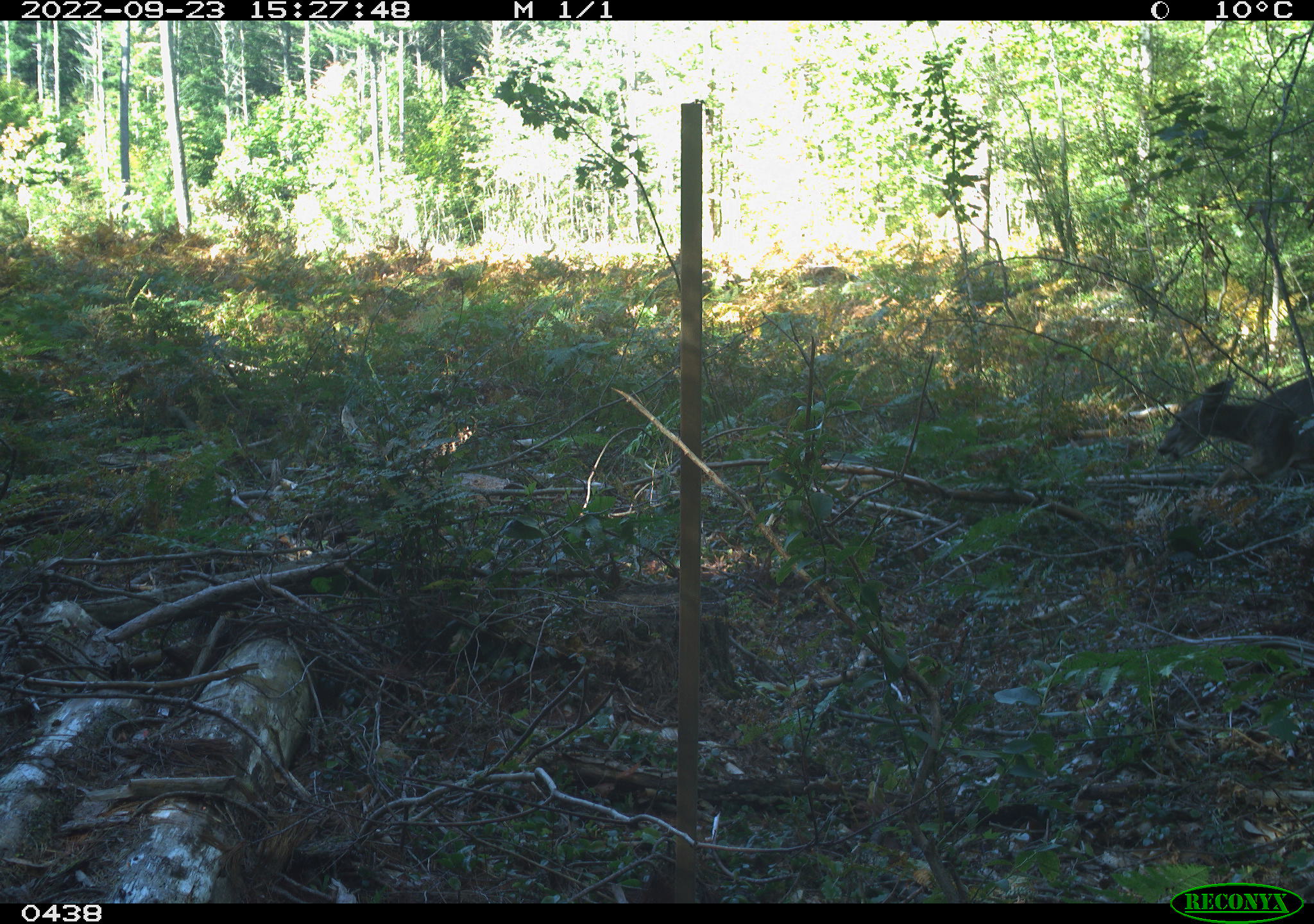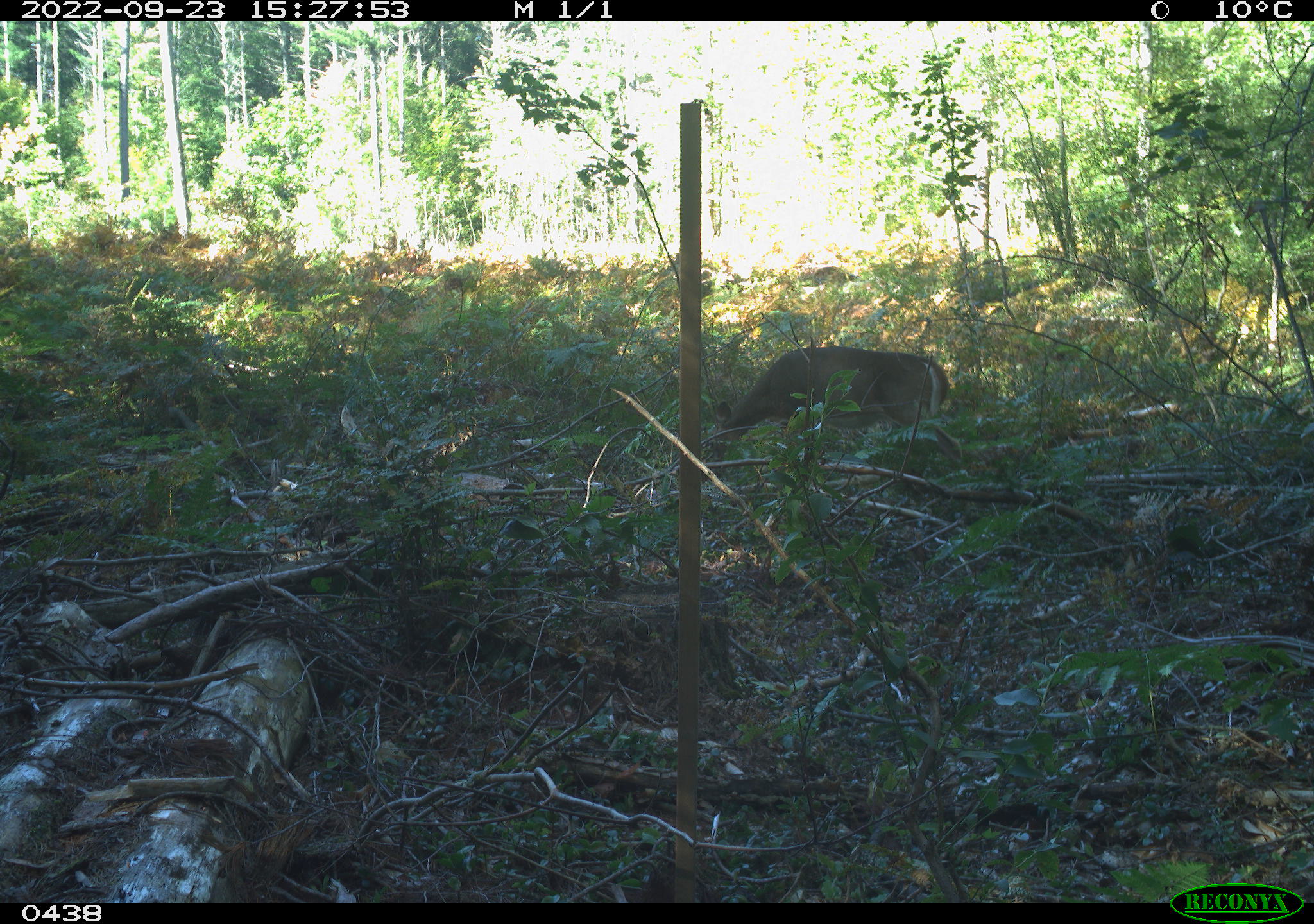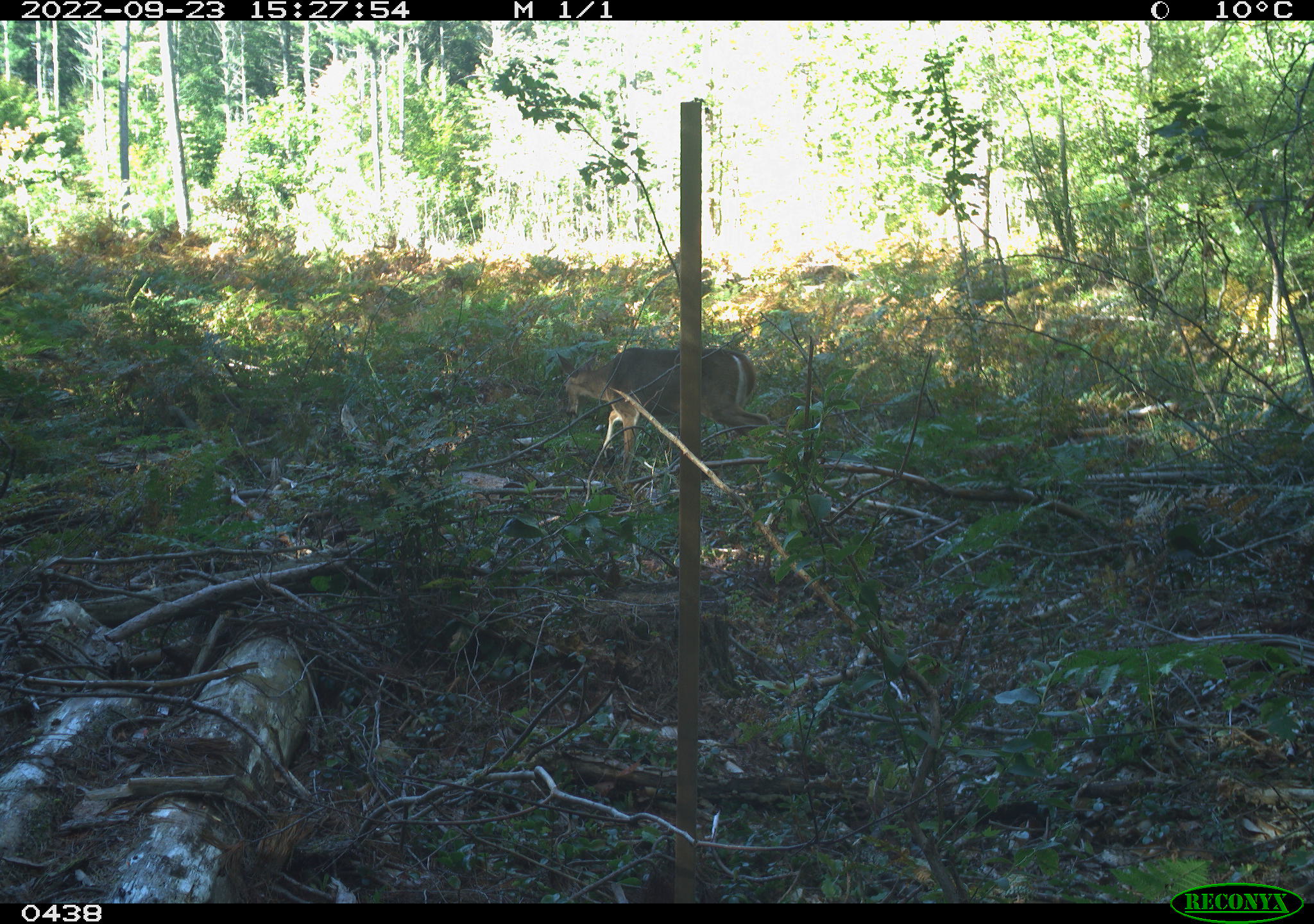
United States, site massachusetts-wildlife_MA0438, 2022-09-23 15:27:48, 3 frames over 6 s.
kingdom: Animalia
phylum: Chordata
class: Mammalia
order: Artiodactyla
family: Cervidae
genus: Odocoileus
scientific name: Odocoileus virginianus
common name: white-tailed deer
White-tailed deer (Odocoileus virginianus).